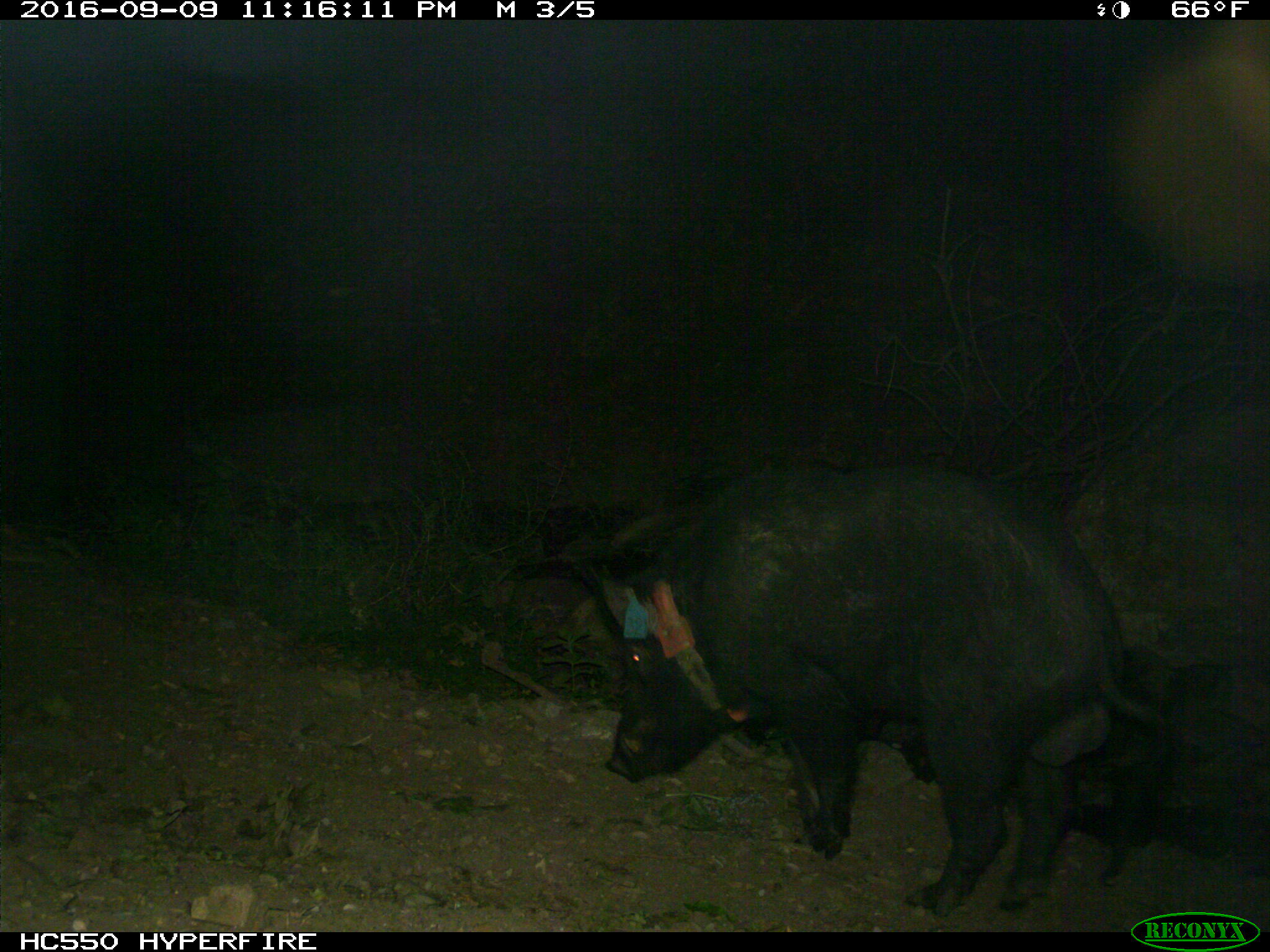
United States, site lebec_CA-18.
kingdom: Animalia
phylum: Chordata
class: Mammalia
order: Artiodactyla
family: Suidae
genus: Sus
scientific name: Sus scrofa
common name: wild boar